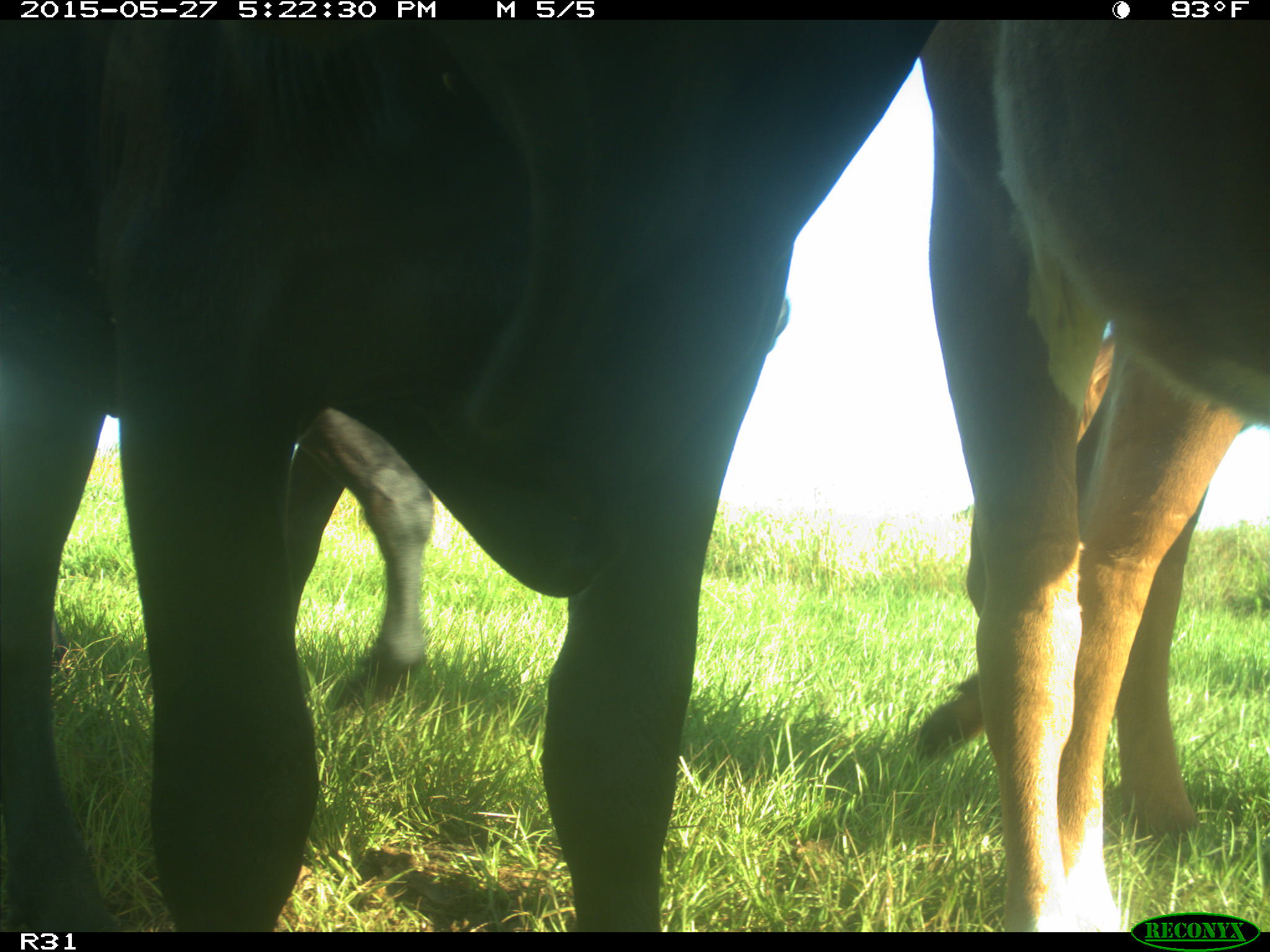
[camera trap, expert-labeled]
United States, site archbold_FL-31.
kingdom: Animalia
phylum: Chordata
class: Mammalia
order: Artiodactyla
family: Bovidae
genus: Bos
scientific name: Bos taurus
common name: domestic cow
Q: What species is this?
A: Bos taurus (domestic cow).